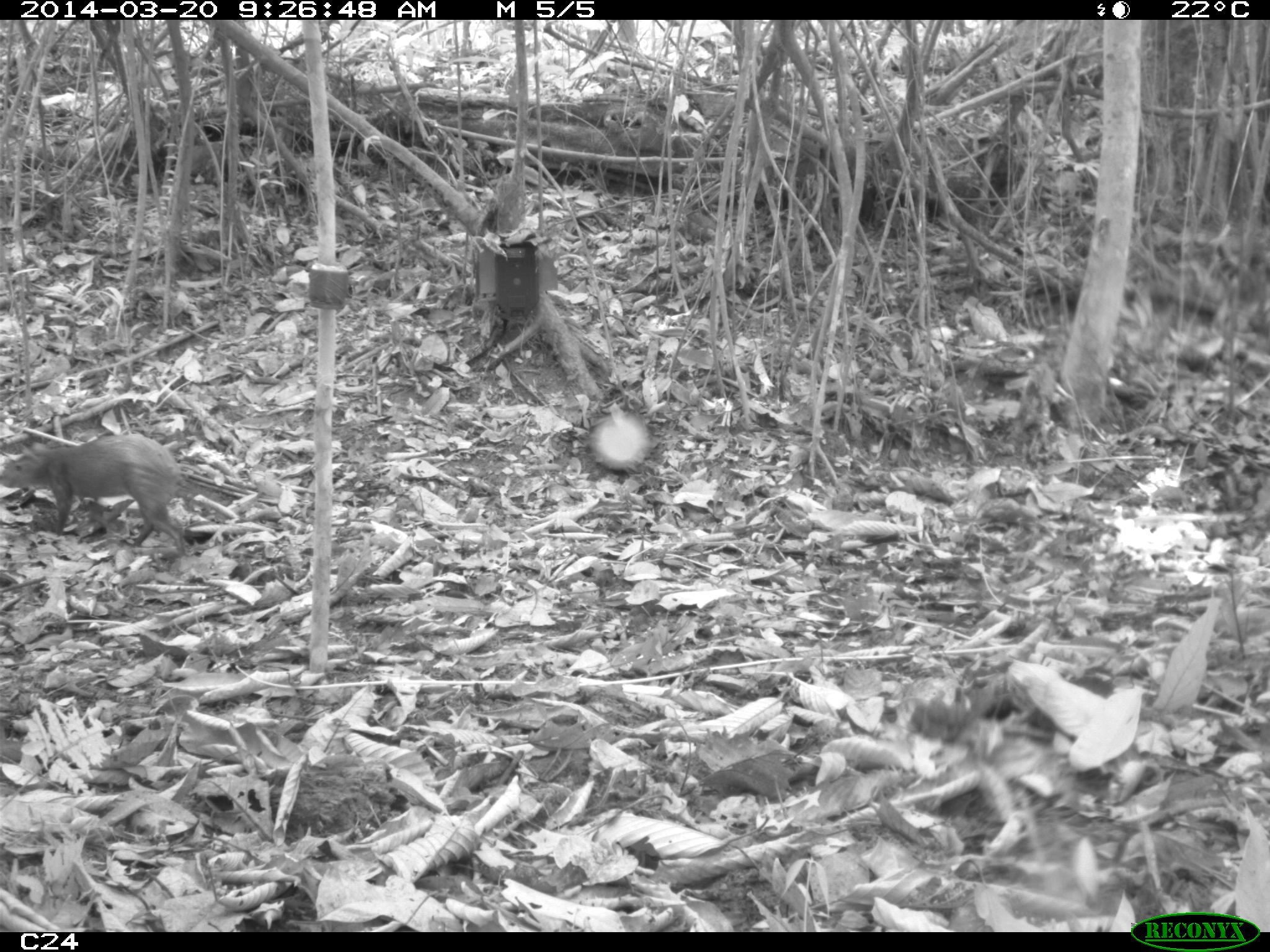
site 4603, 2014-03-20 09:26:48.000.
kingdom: Animalia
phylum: Chordata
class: Mammalia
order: Rodentia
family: Dasyproctidae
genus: Dasyprocta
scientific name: Dasyprocta leporina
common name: red-rumped agouti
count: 1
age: adult